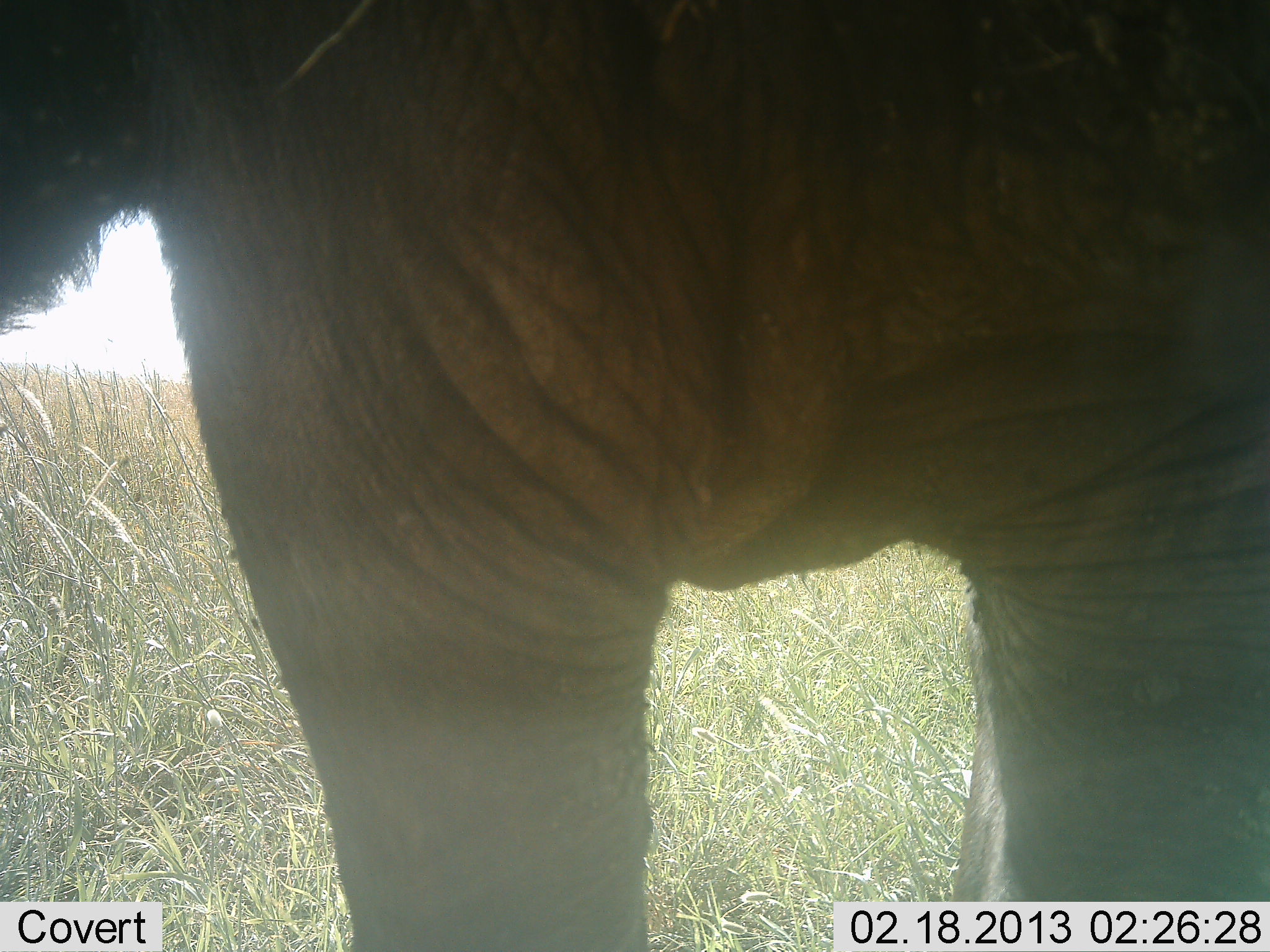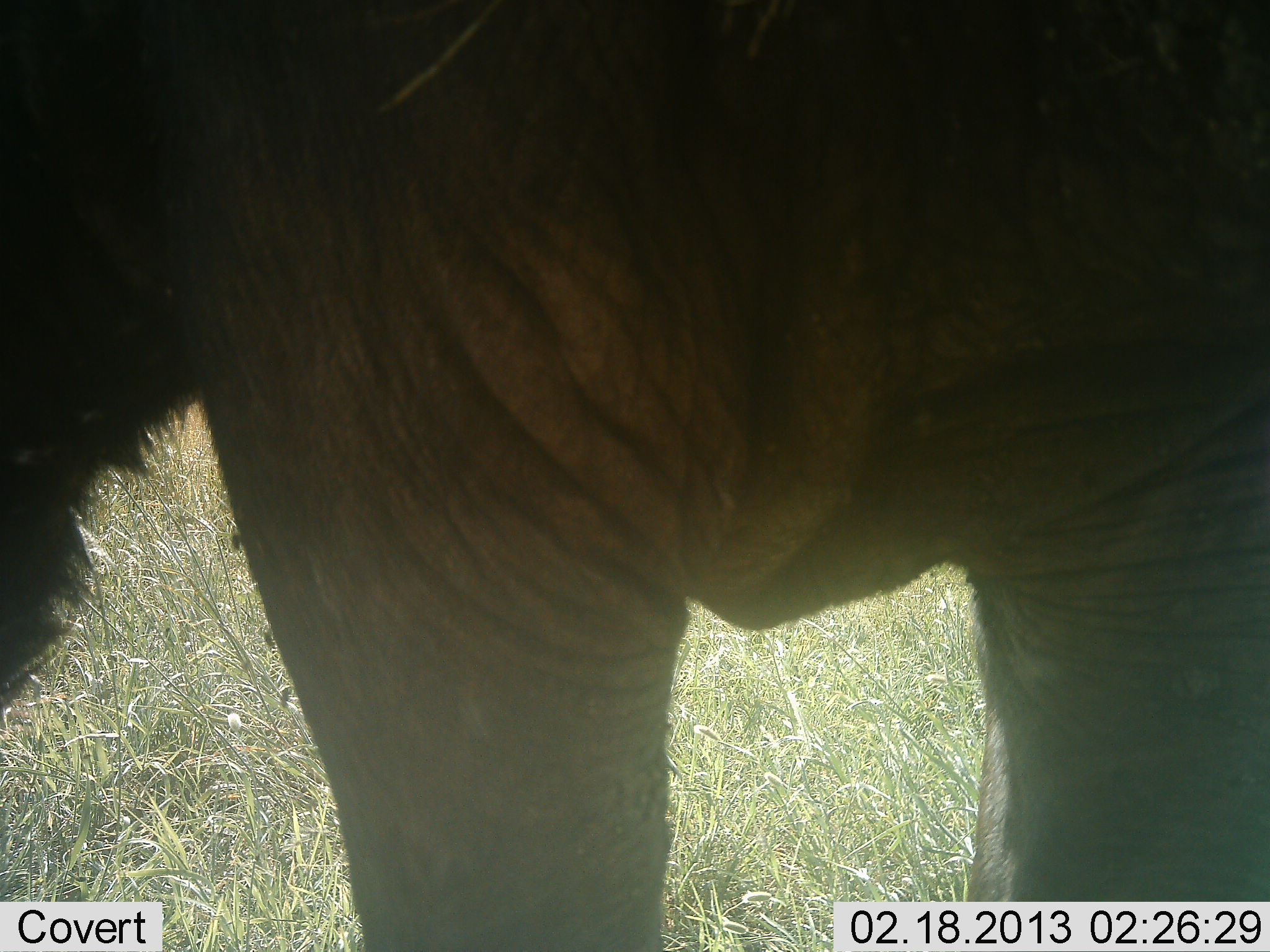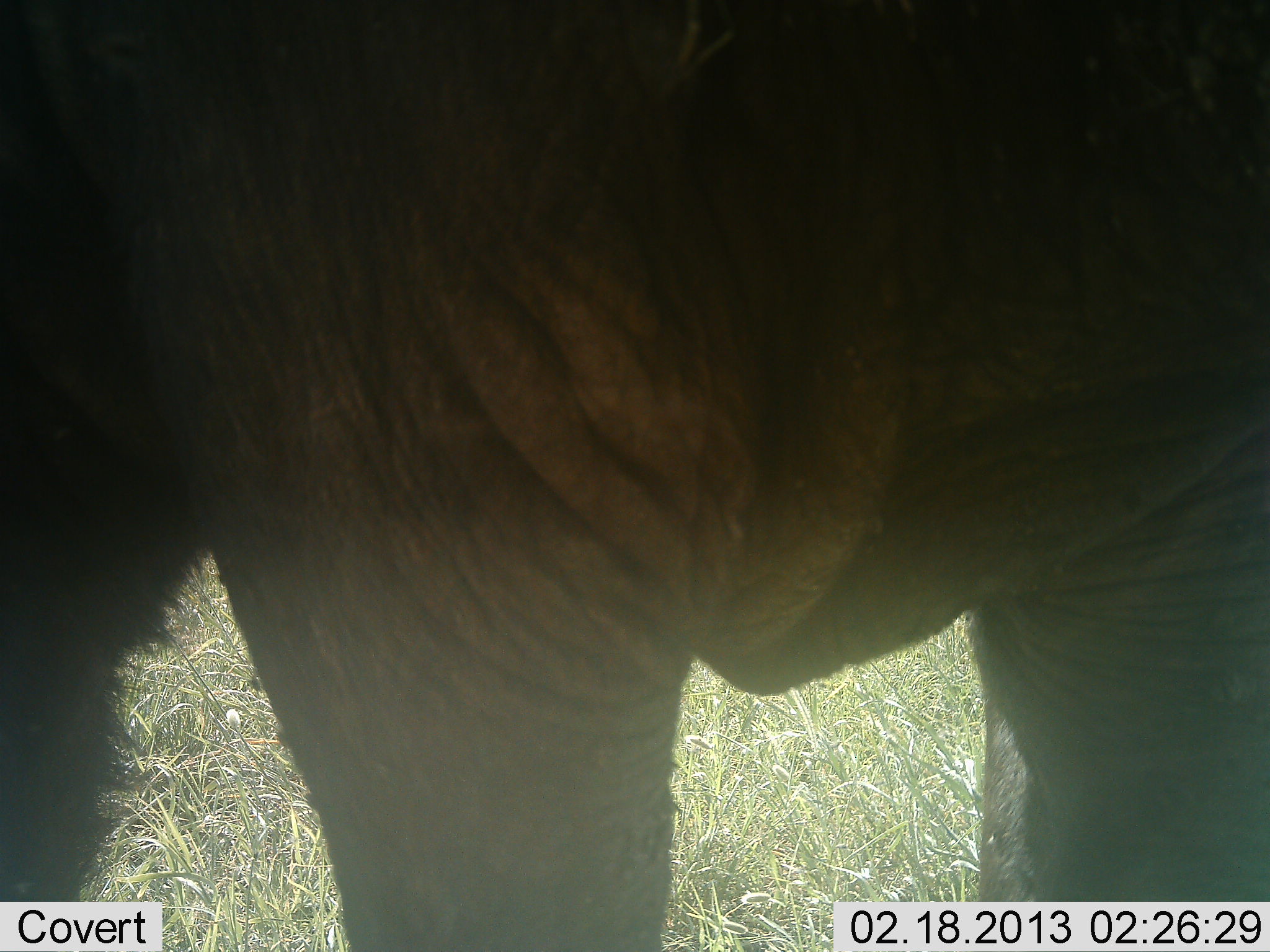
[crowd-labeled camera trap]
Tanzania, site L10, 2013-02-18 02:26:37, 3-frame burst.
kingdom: Animalia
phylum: Chordata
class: Mammalia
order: Proboscidea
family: Elephantidae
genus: Loxodonta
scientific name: Loxodonta africana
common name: african bush elephant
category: elephant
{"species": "elephant (african bush elephant) (Loxodonta africana)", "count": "1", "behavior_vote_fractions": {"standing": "95%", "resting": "0%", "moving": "10%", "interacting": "0%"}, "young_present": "0%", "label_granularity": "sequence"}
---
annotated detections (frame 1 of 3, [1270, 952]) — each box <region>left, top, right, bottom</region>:
animal: <region>0, 1, 1269, 952</region>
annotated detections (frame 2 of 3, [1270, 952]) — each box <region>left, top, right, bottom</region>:
animal: <region>0, 0, 1270, 952</region>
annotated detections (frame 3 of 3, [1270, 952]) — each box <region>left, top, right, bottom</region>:
animal: <region>0, 0, 1270, 952</region>